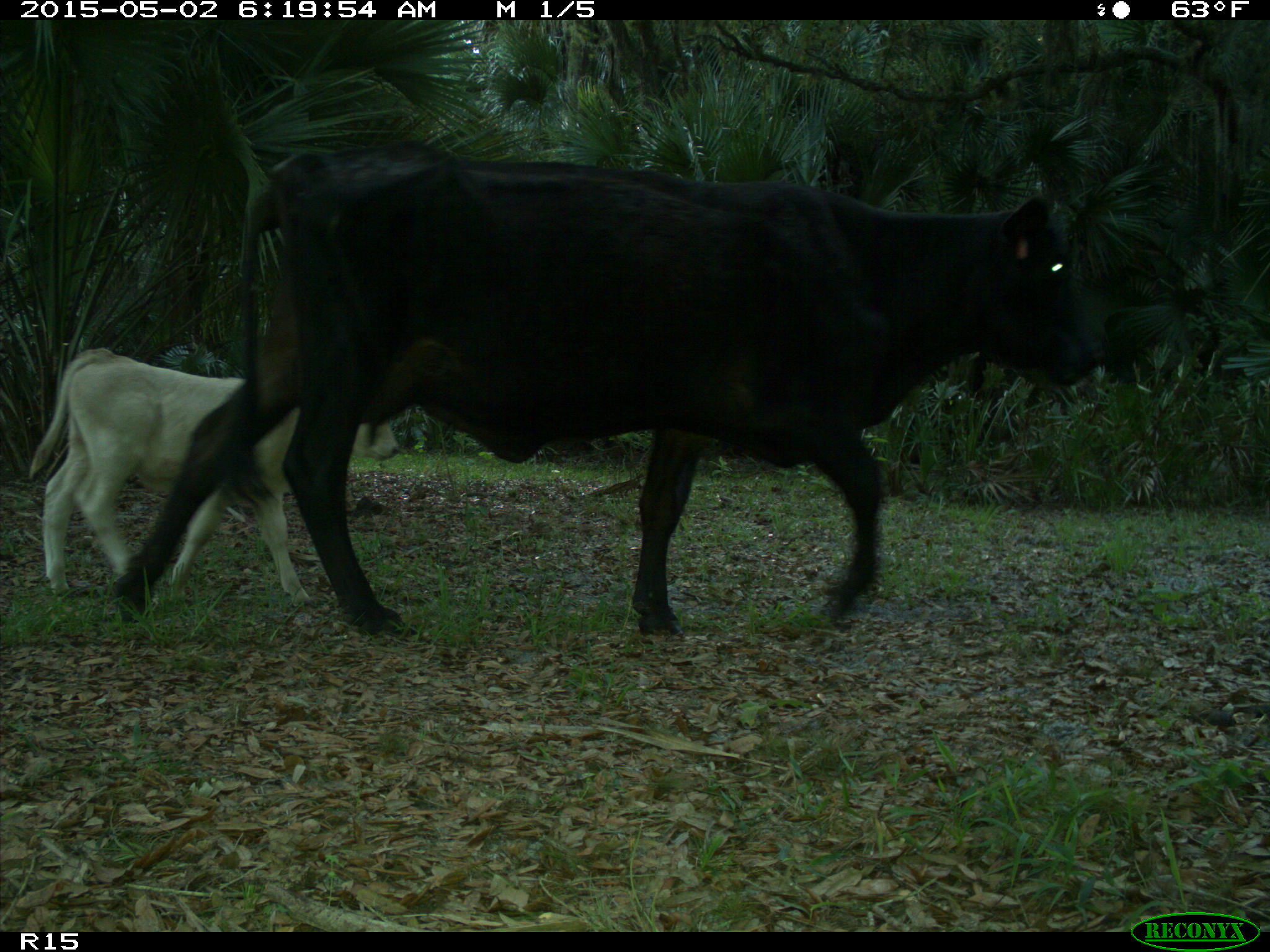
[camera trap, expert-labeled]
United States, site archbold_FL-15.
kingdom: Animalia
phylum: Chordata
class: Mammalia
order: Artiodactyla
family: Bovidae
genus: Bos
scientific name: Bos taurus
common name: domestic cow